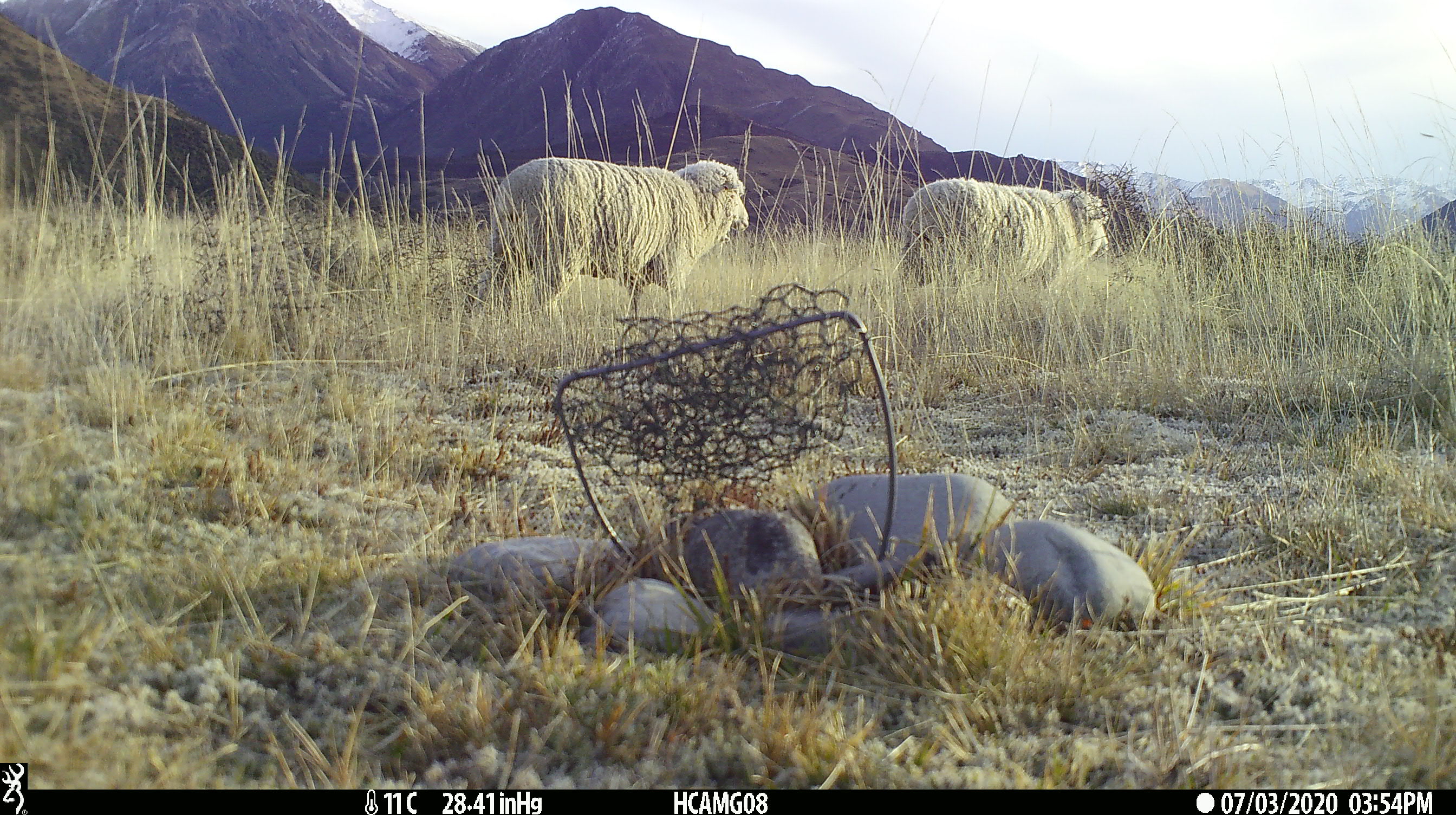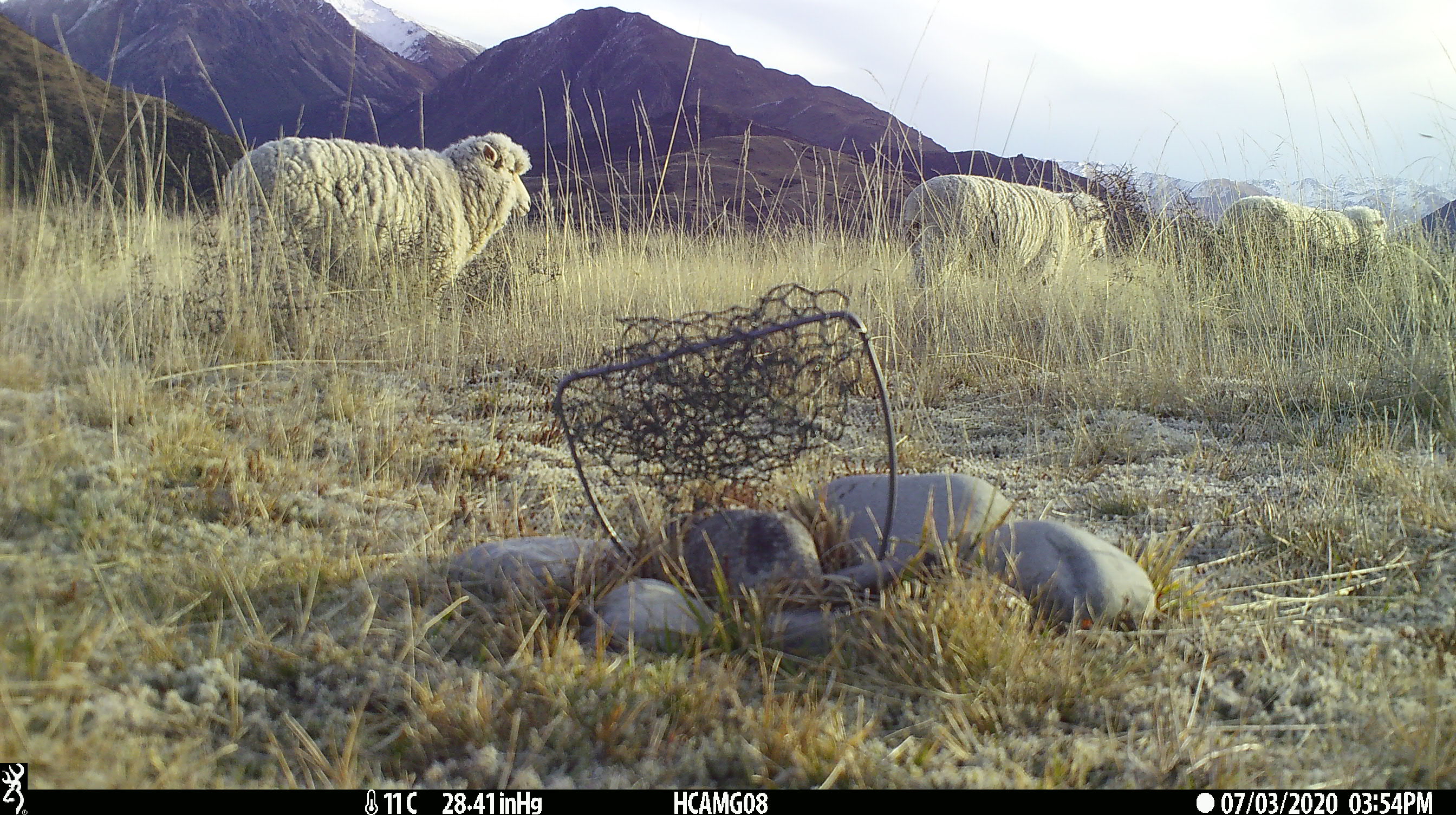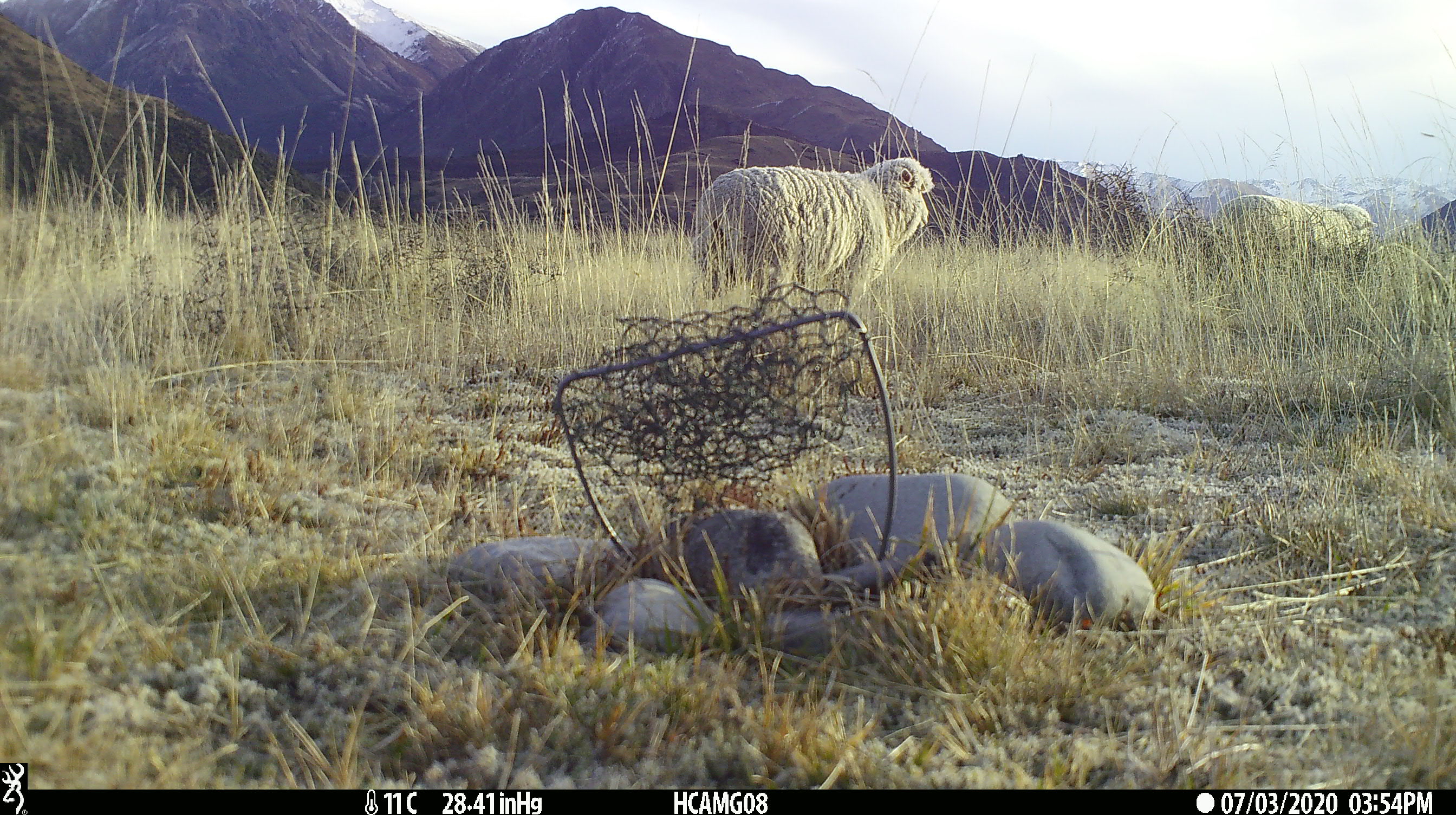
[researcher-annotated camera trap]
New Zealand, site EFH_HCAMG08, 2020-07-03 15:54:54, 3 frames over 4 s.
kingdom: Animalia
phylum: Chordata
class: Mammalia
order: Artiodactyla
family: Bovidae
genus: Ovis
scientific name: Ovis aries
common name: domestic sheep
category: sheep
Sheep (domestic sheep) (Ovis aries).